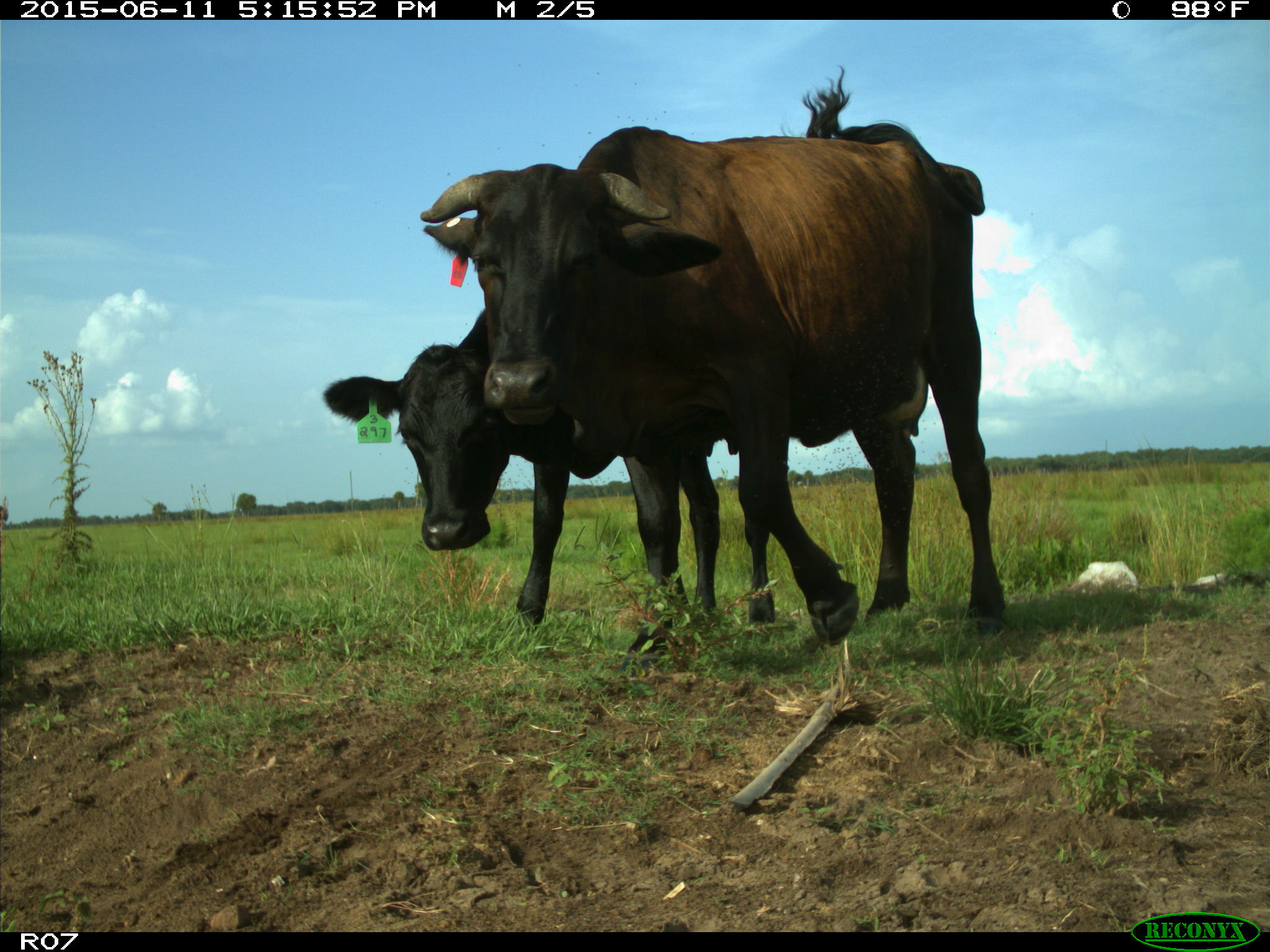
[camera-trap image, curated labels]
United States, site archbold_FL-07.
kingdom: Animalia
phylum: Chordata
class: Mammalia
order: Artiodactyla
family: Bovidae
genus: Bos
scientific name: Bos taurus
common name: domestic cow